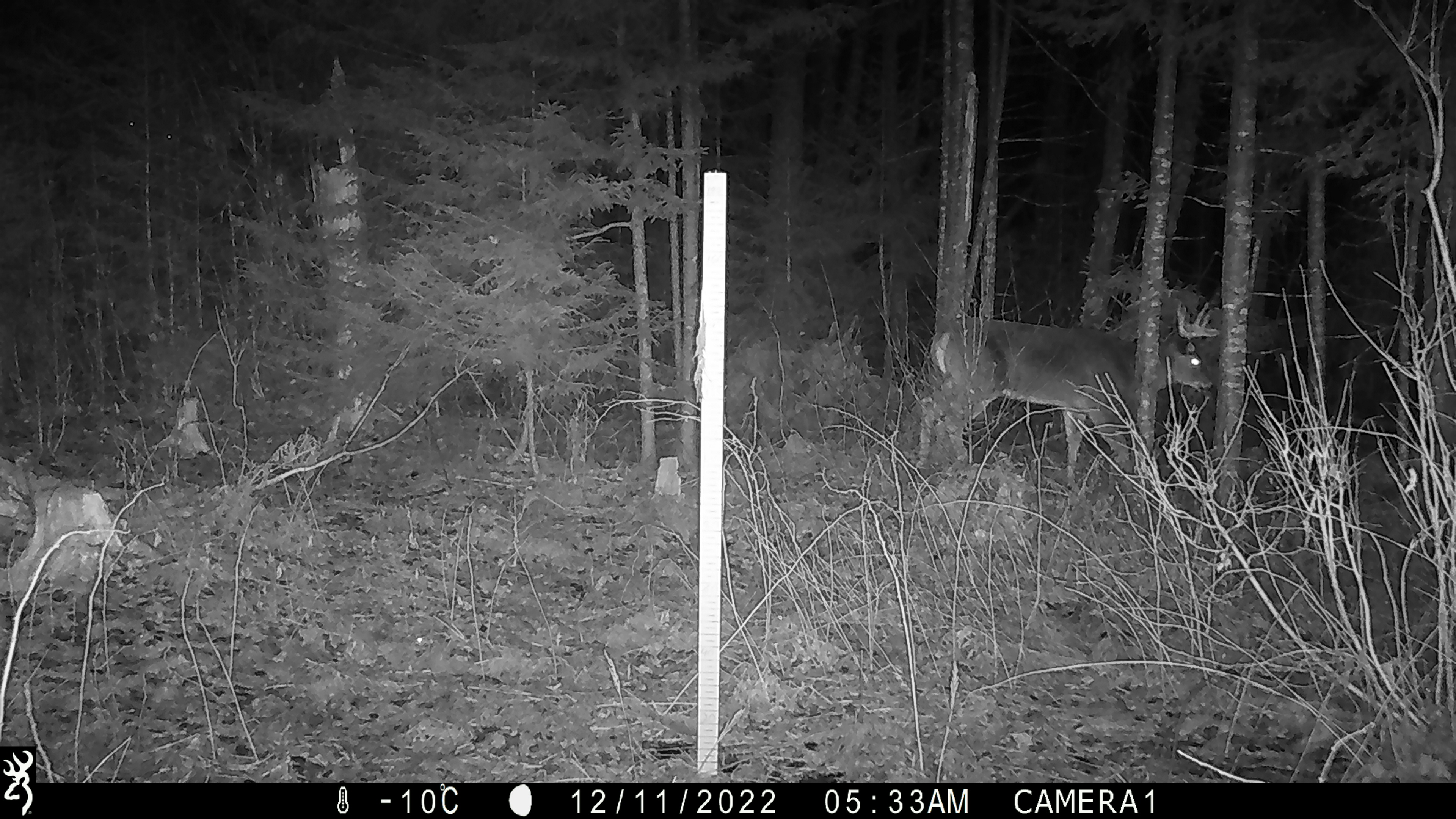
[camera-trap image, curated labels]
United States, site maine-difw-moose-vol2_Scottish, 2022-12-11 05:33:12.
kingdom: Animalia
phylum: Chordata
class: Mammalia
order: Artiodactyla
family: Cervidae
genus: Odocoileus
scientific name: Odocoileus virginianus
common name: white-tailed deer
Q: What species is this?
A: White-tailed deer (Odocoileus virginianus).